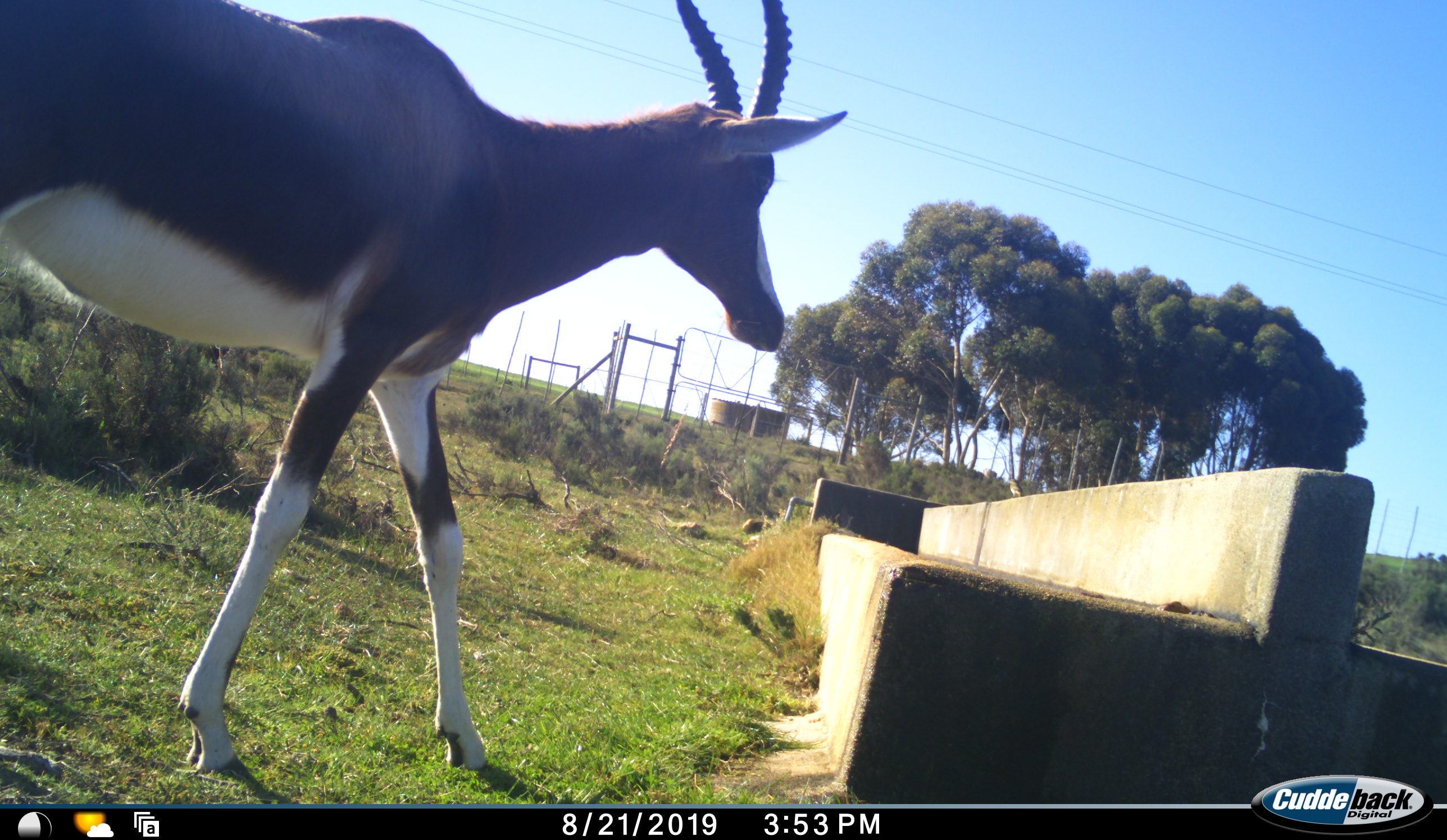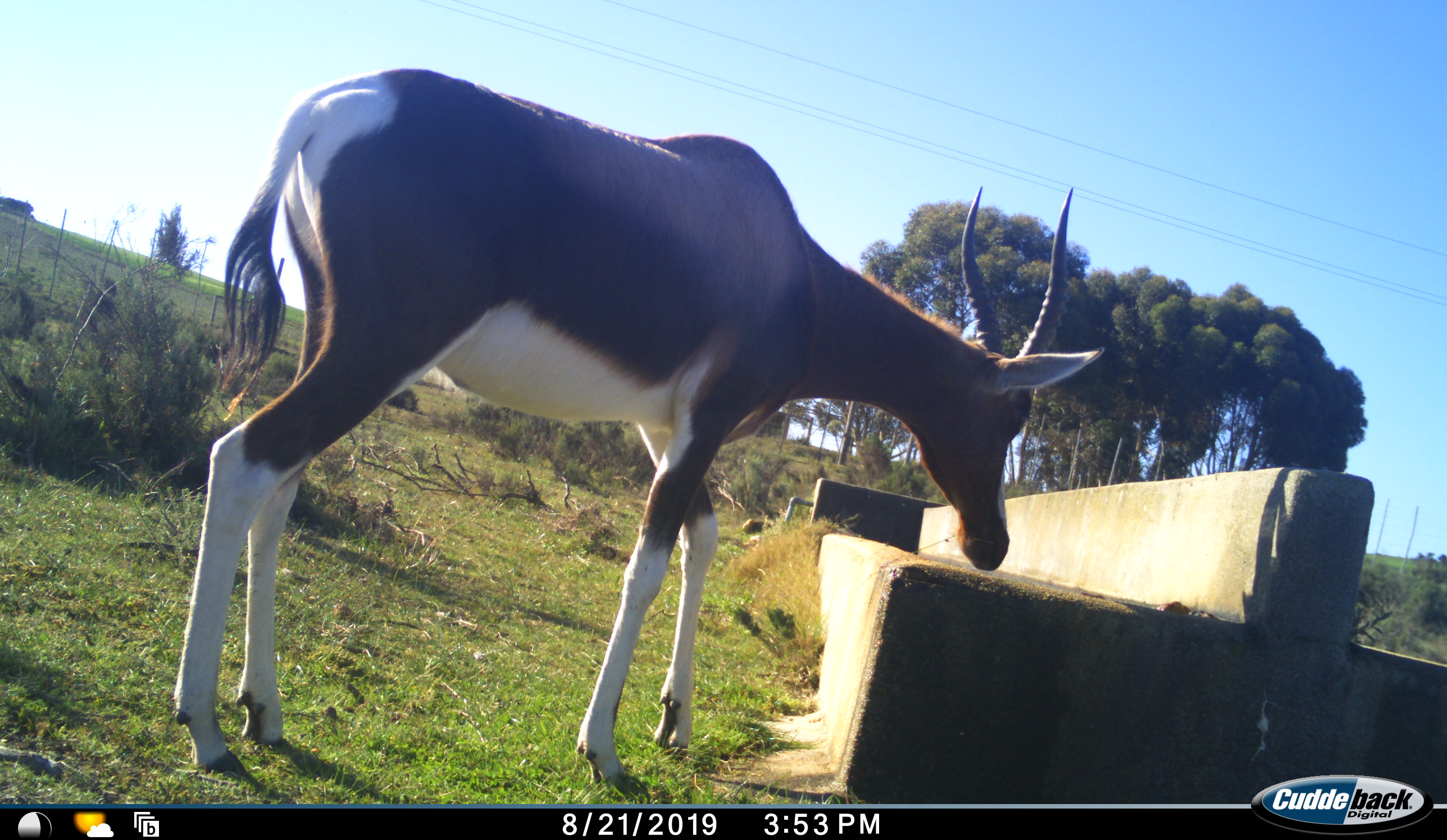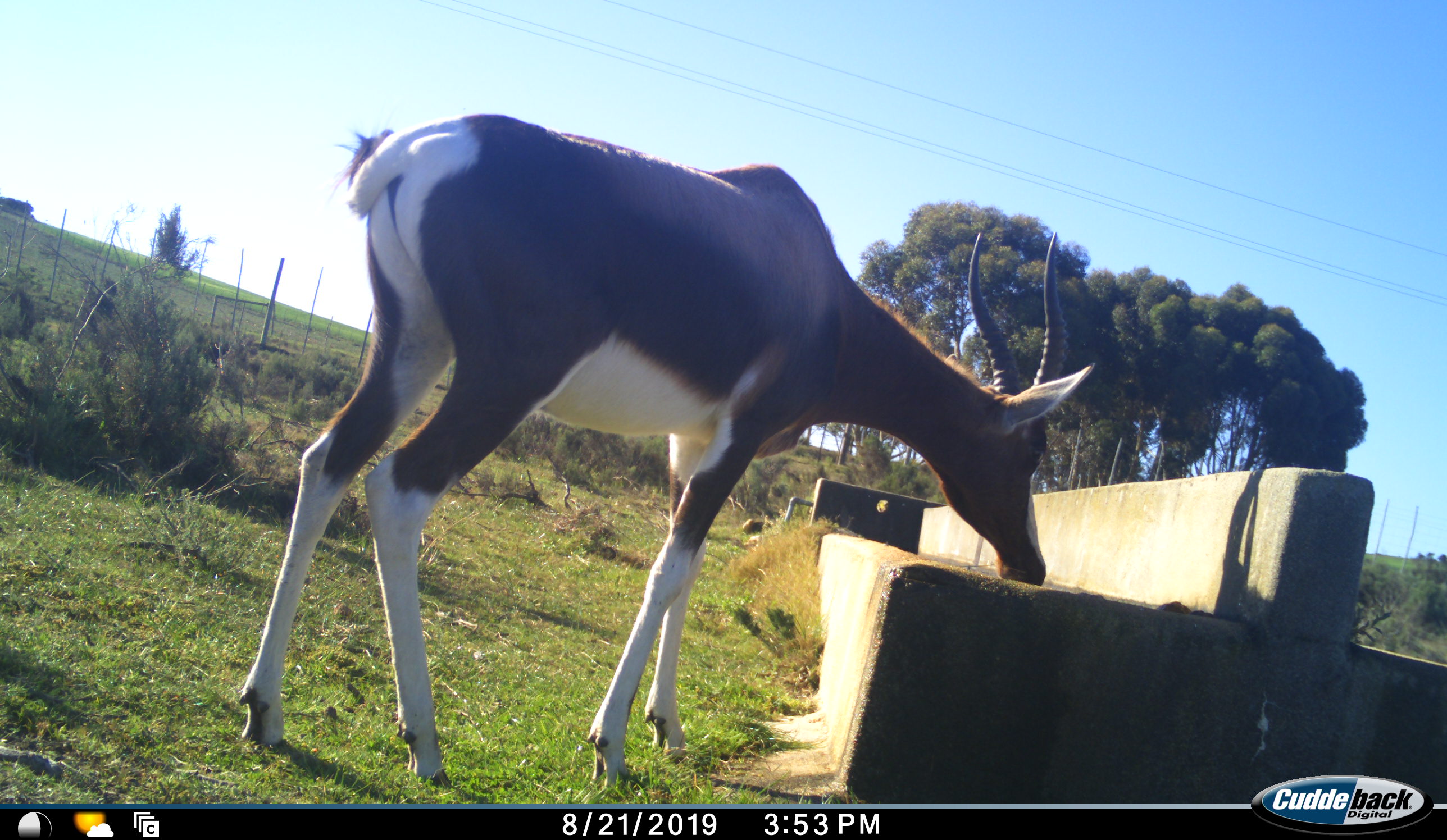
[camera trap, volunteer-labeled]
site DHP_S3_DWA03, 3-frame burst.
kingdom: Animalia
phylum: Chordata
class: Mammalia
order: Artiodactyla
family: Bovidae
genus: Damaliscus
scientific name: Damaliscus pygargus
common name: bontebok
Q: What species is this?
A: Bontebok (Damaliscus pygargus).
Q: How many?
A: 1.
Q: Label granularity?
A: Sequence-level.